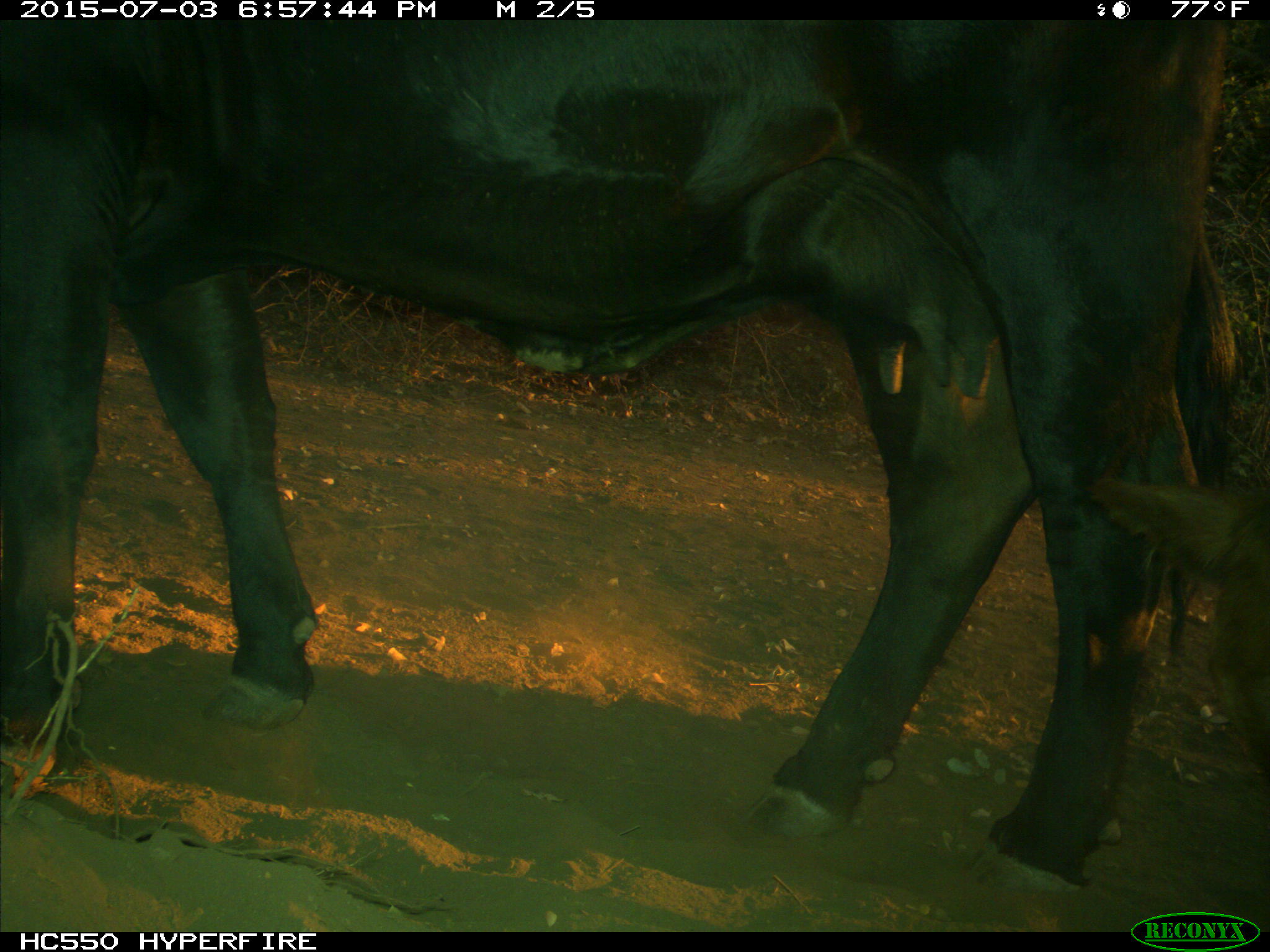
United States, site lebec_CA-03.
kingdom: Animalia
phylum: Chordata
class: Mammalia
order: Artiodactyla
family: Bovidae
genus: Bos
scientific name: Bos taurus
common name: domestic cow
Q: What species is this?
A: Bos taurus (domestic cow).